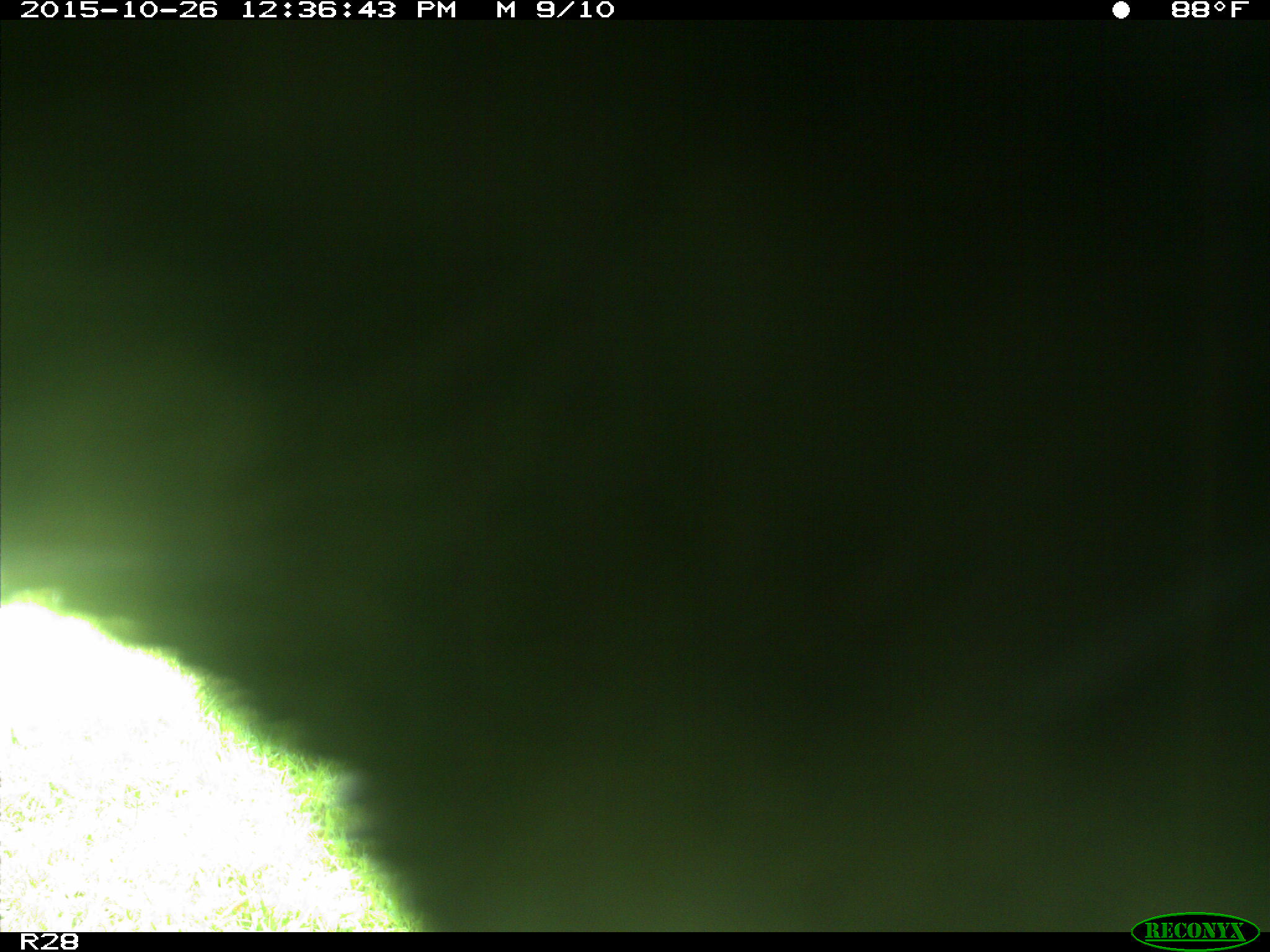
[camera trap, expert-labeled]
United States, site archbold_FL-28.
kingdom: Animalia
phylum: Chordata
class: Mammalia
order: Artiodactyla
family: Bovidae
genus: Bos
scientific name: Bos taurus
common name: domestic cow